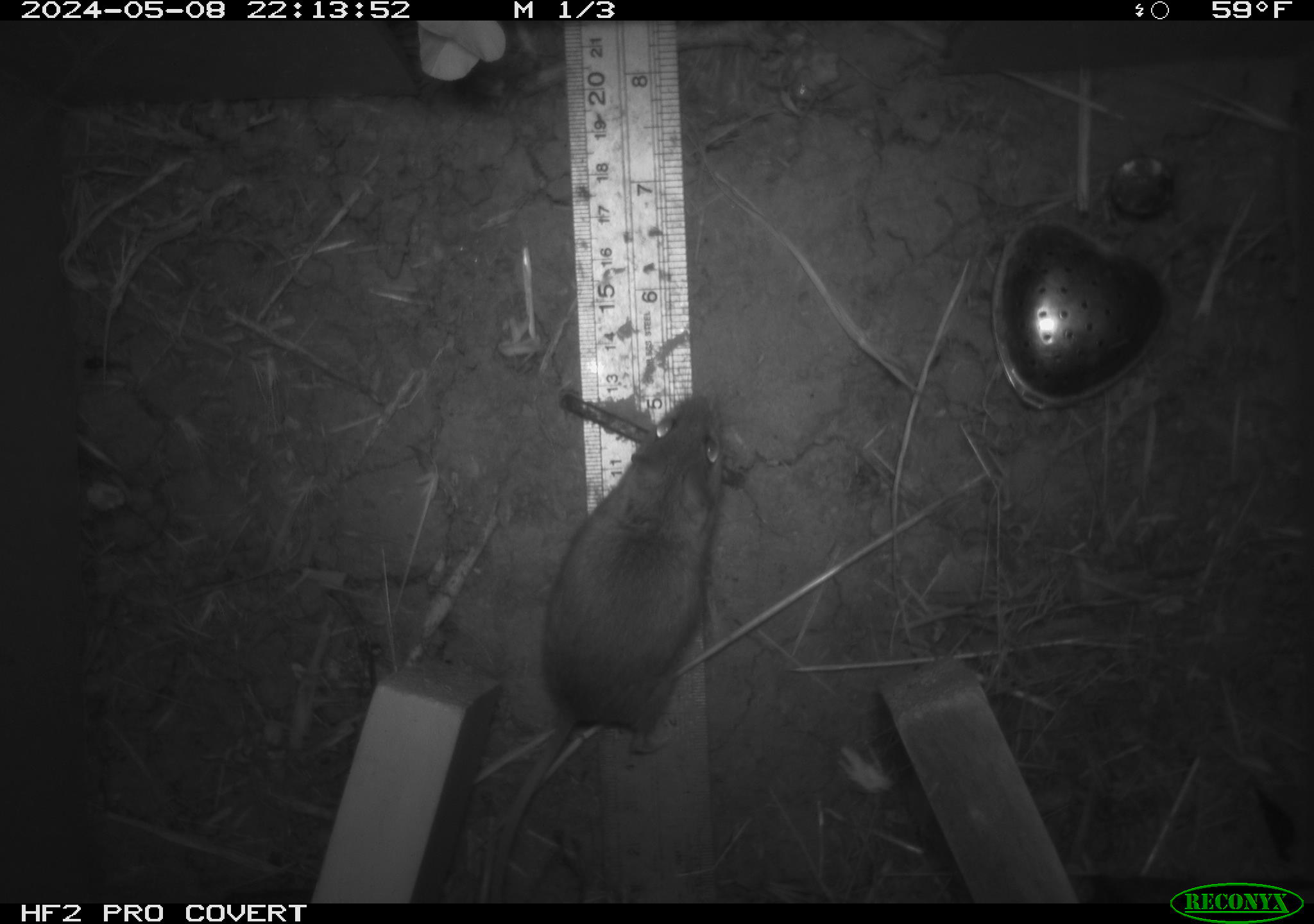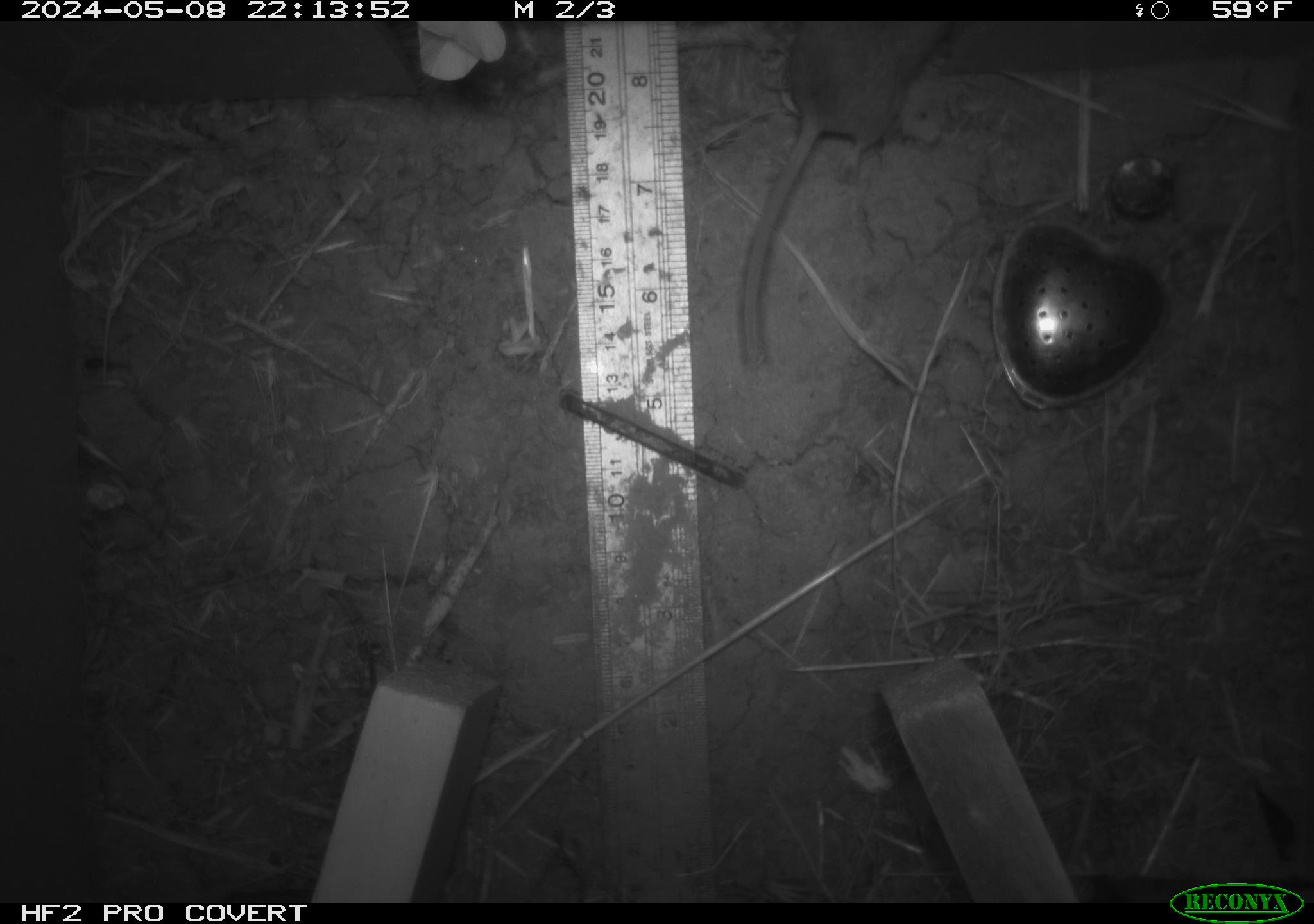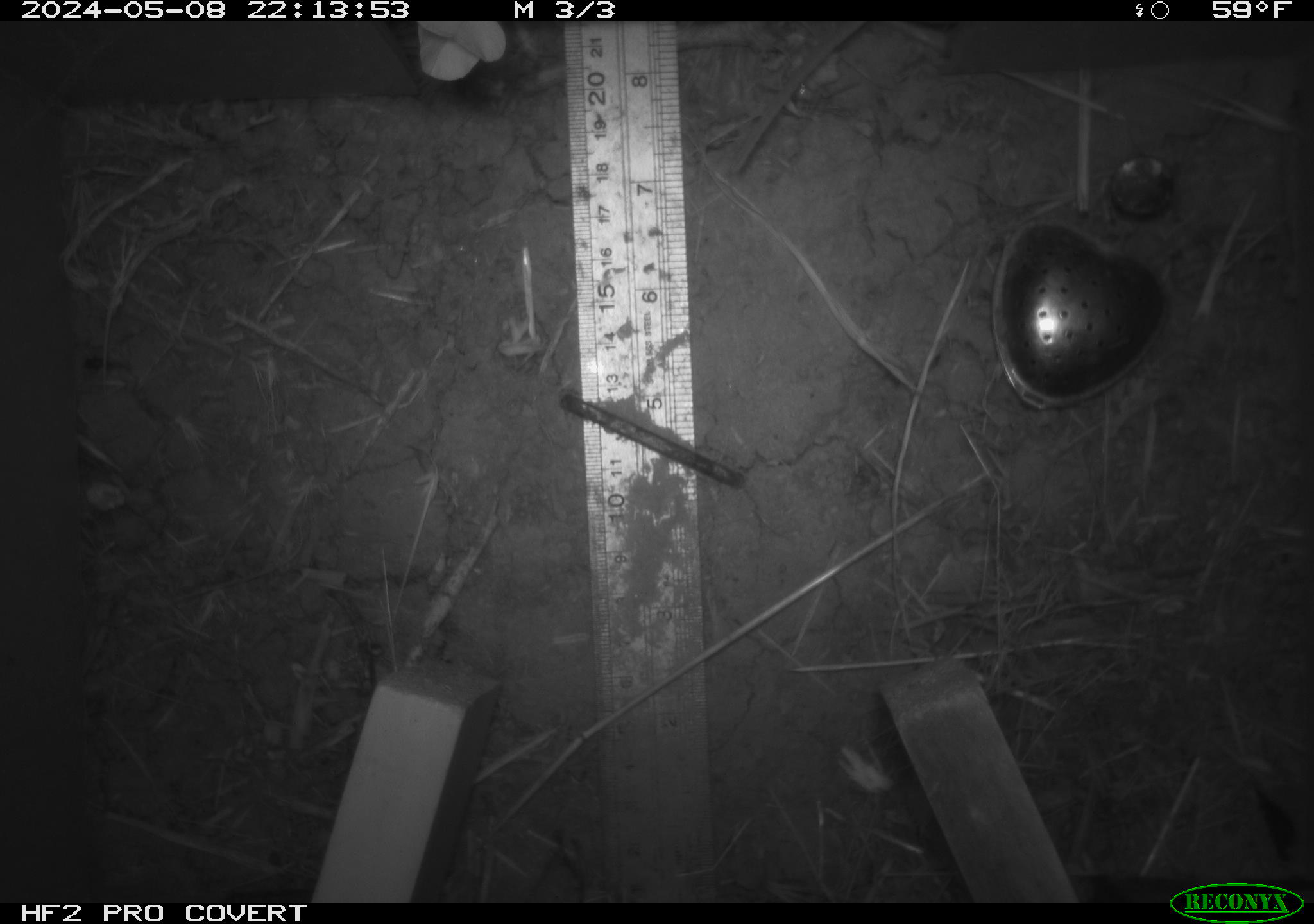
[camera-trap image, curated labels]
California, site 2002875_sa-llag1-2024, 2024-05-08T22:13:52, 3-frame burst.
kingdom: Animalia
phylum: Chordata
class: Mammalia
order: Rodentia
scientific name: Rodentia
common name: mouse species